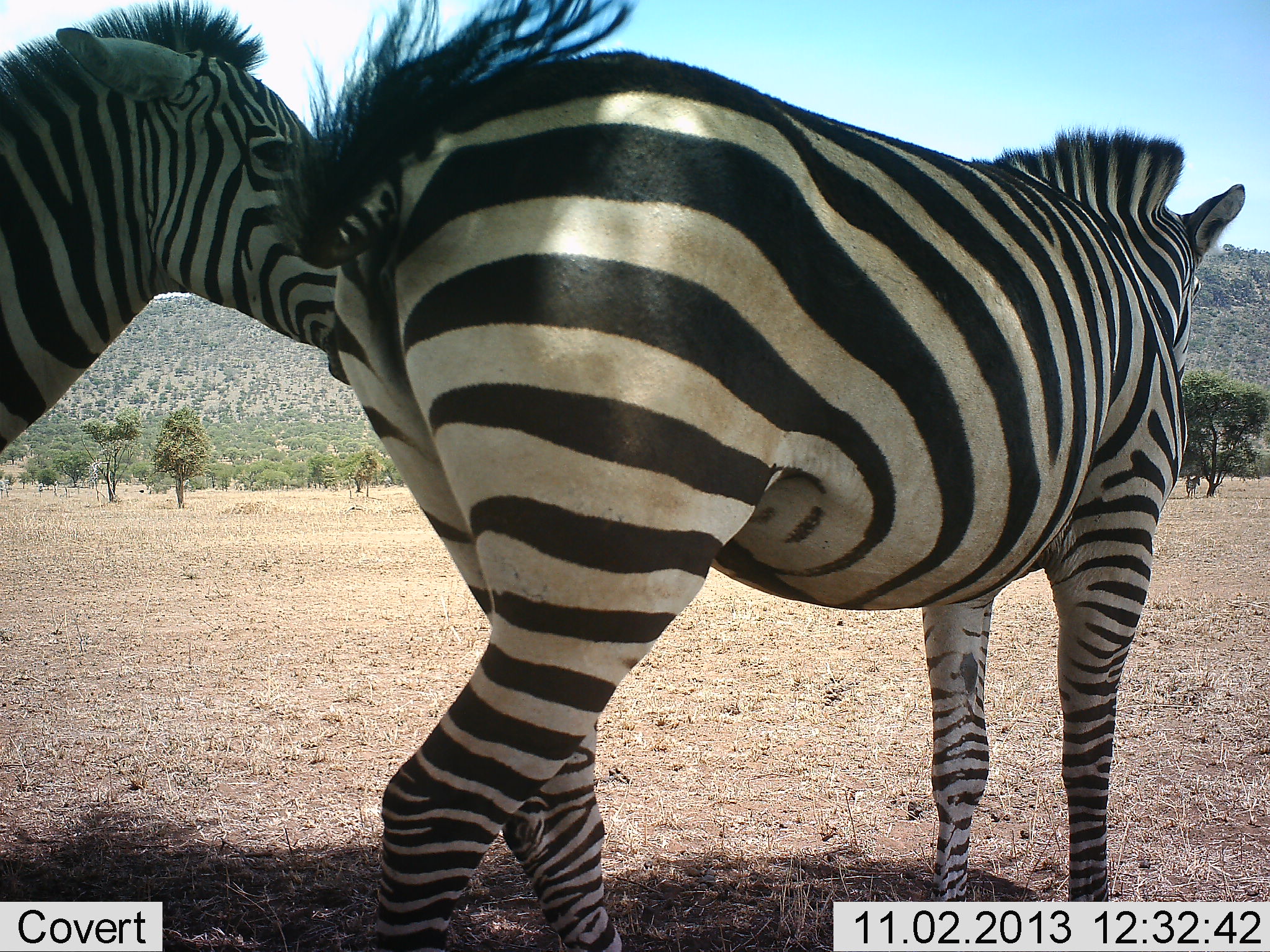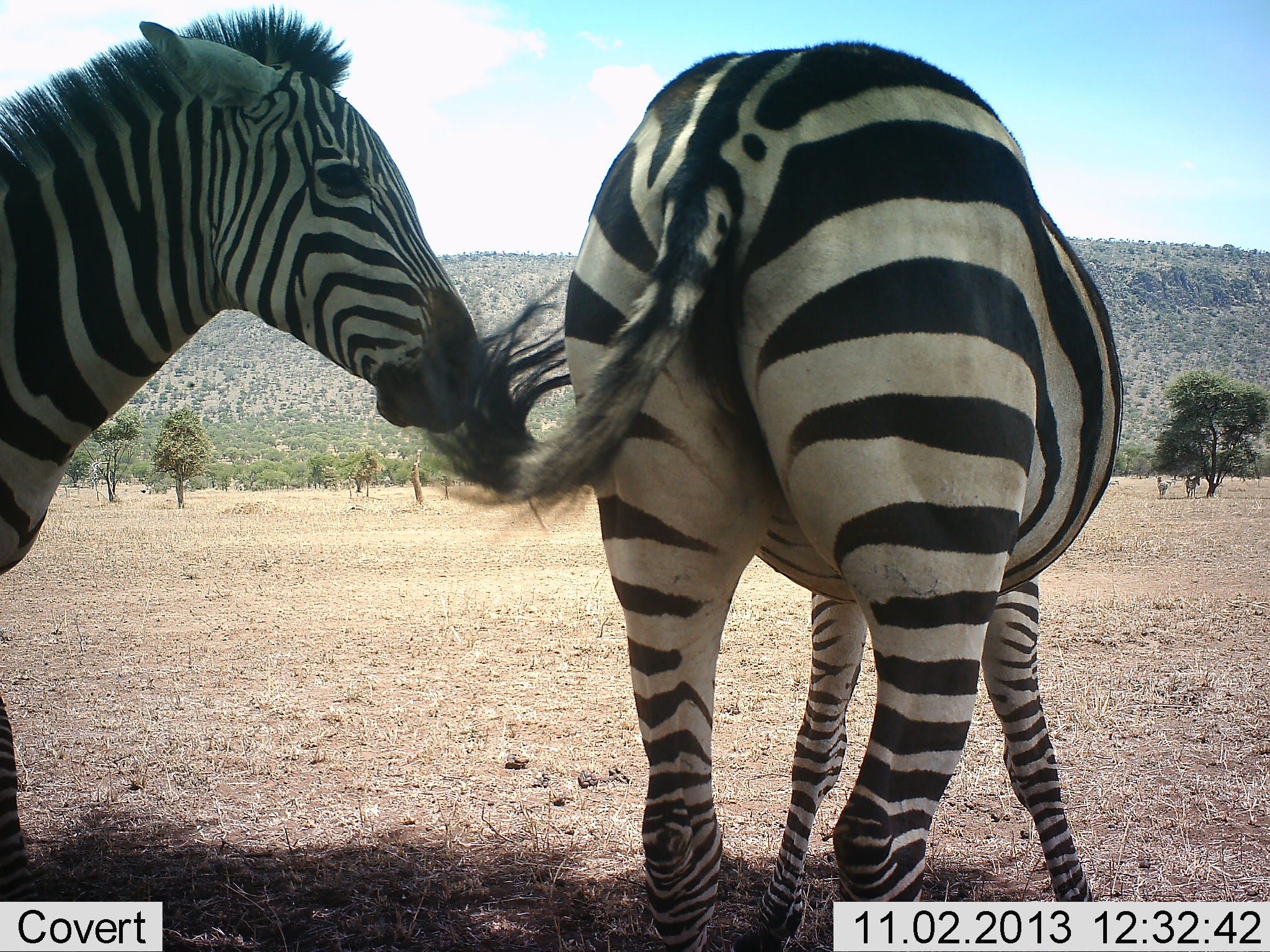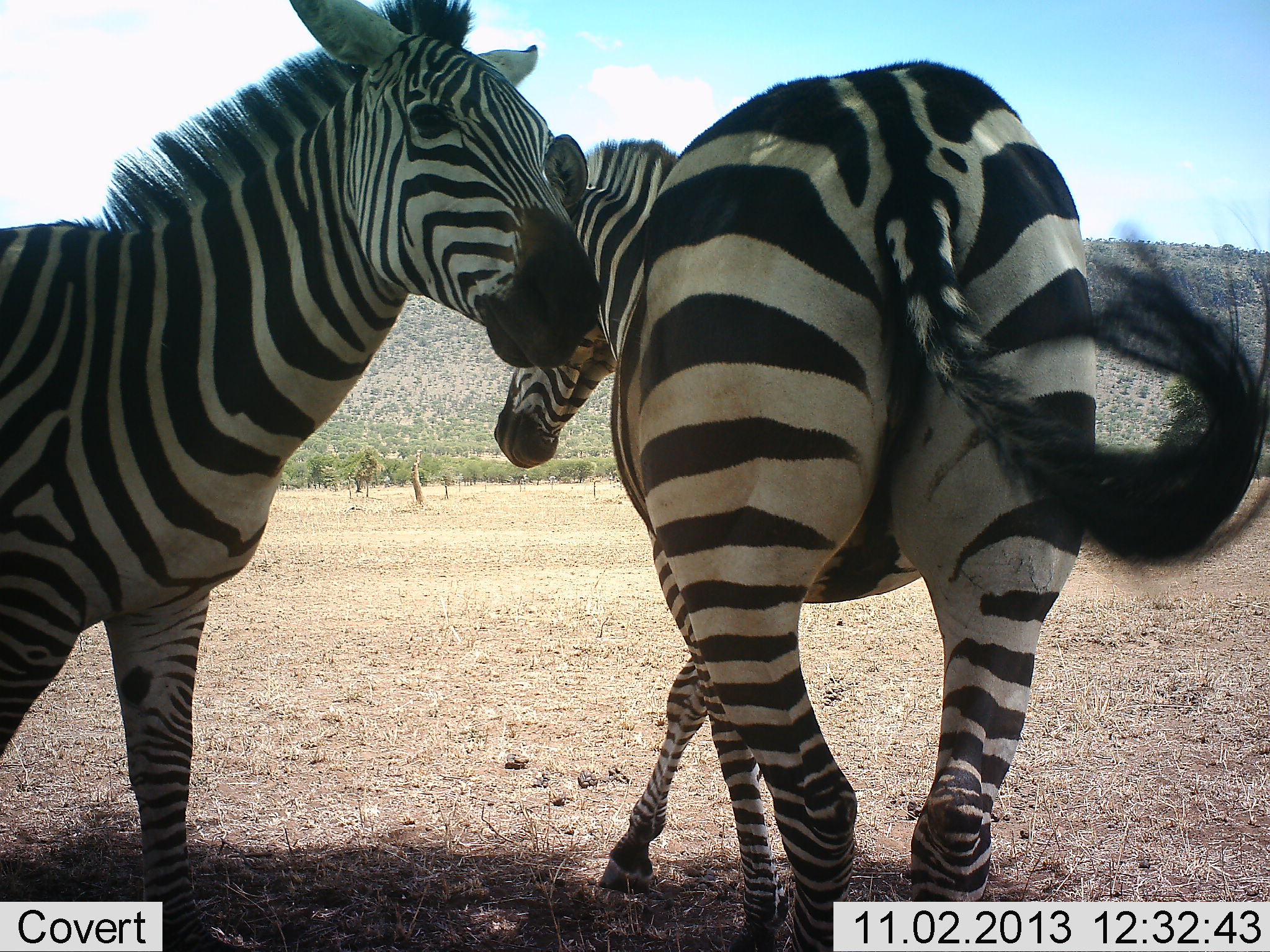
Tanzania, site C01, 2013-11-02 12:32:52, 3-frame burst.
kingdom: Animalia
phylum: Chordata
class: Mammalia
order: Perissodactyla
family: Equidae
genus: Equus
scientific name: Equus quagga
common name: plains zebra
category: zebra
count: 2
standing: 40%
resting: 0%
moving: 30%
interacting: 70%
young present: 0%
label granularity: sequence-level